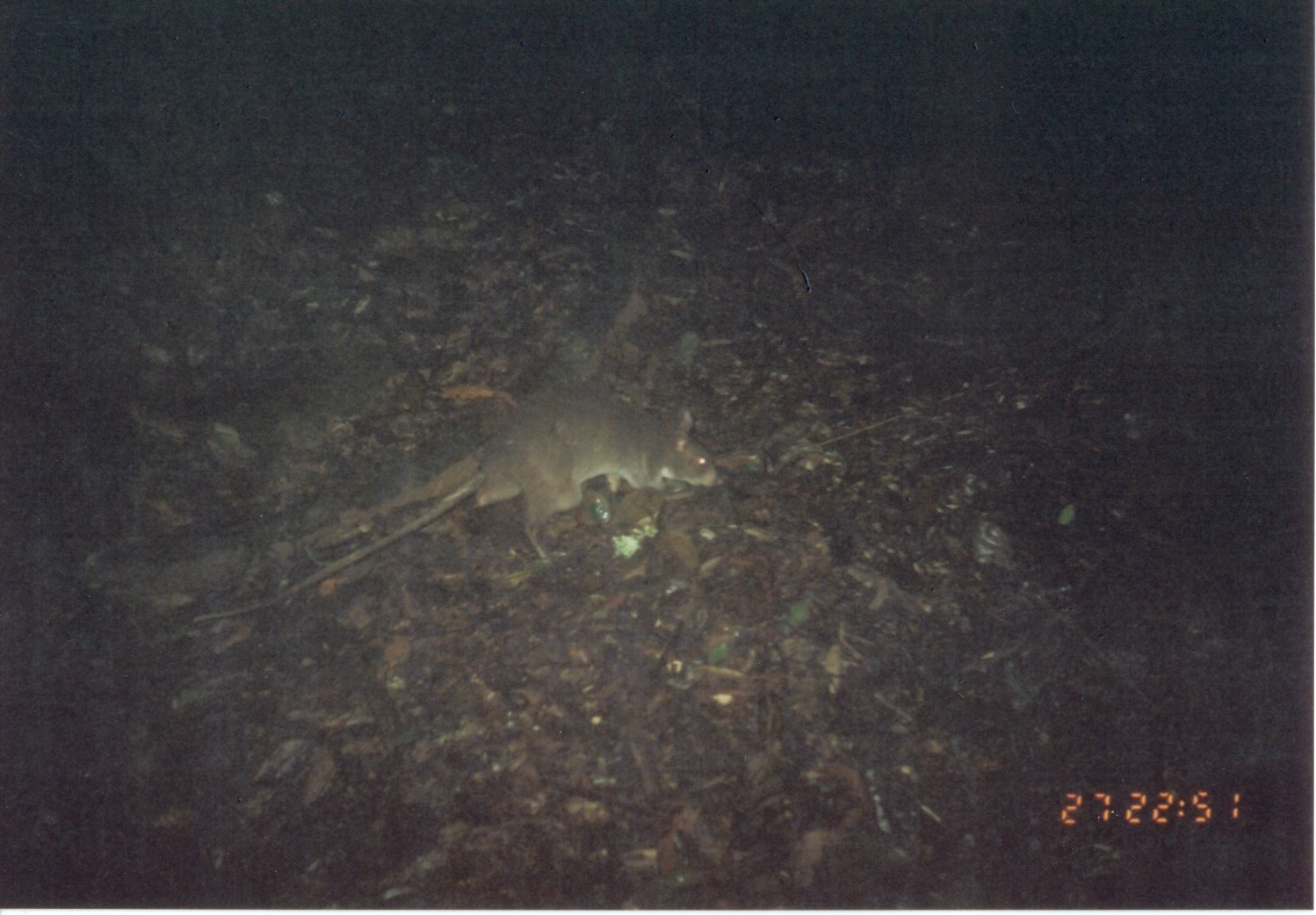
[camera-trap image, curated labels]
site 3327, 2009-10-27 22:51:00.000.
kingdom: Animalia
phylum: Chordata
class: Mammalia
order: Rodentia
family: Nesomyidae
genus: Cricetomys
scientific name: Cricetomys gambianus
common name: african giant pouched rat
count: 1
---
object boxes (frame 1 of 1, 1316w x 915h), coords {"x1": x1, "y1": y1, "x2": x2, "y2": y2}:
cricetomys gambianus: {"x1": 193, "y1": 378, "x2": 721, "y2": 623}